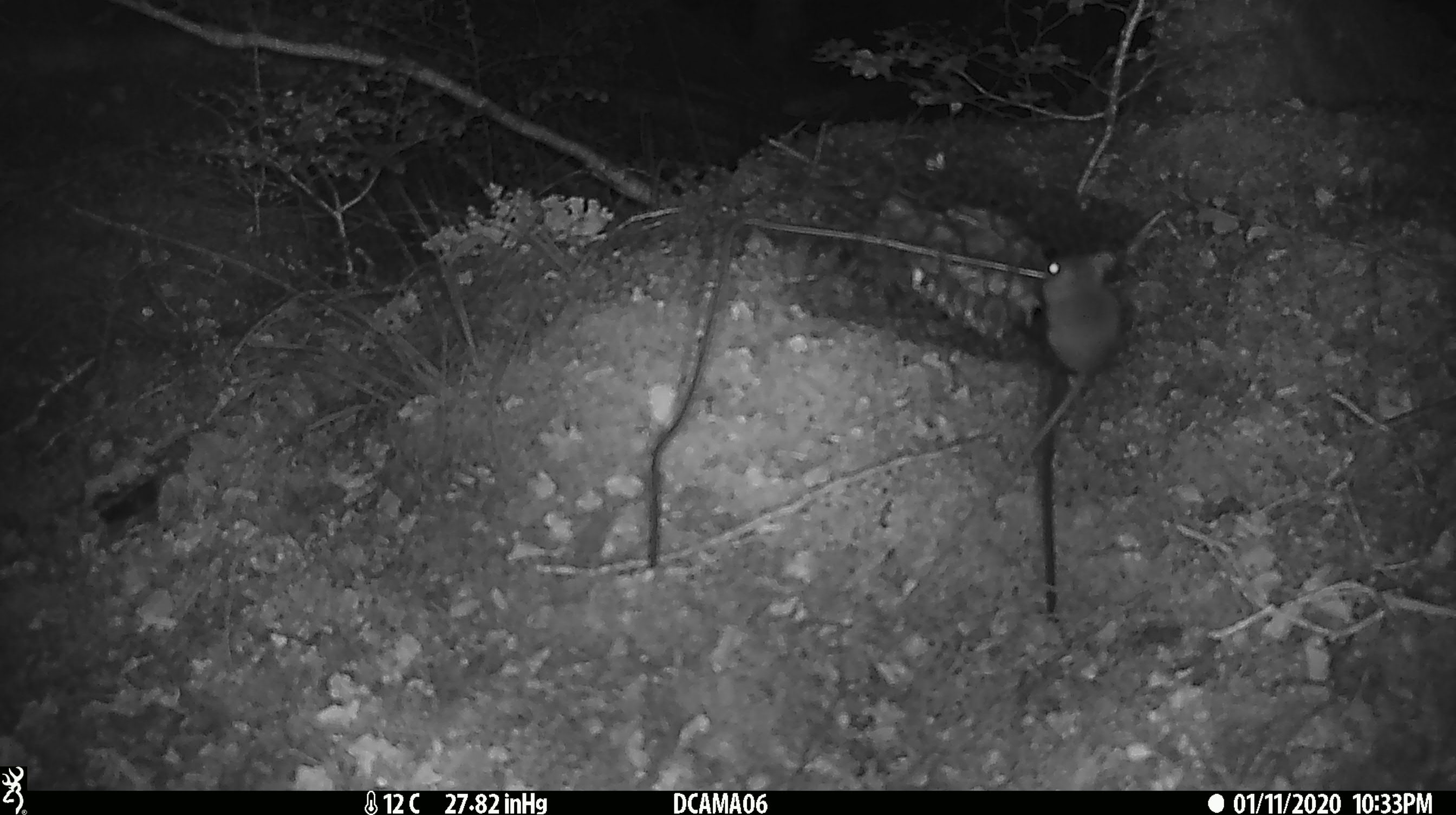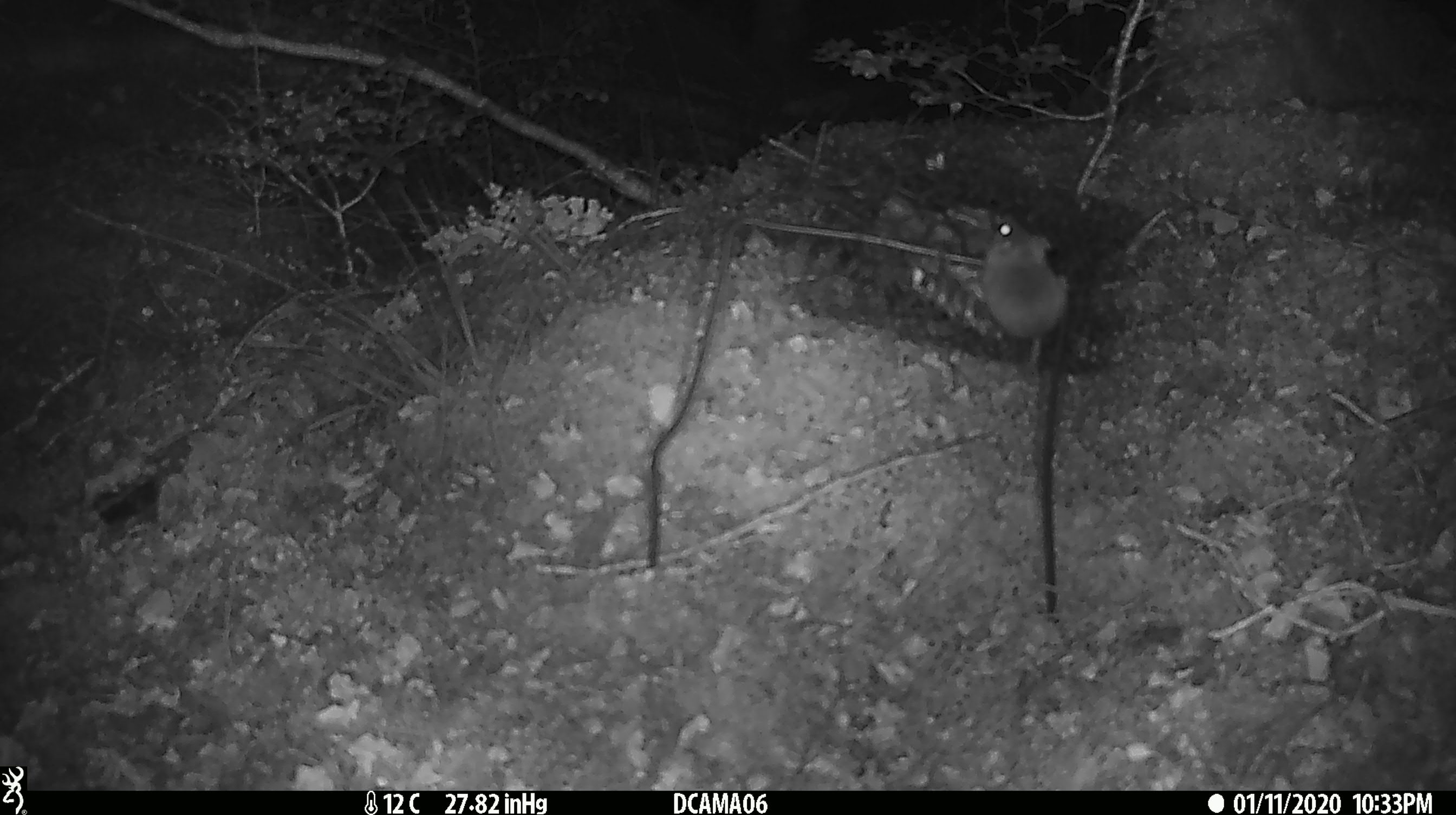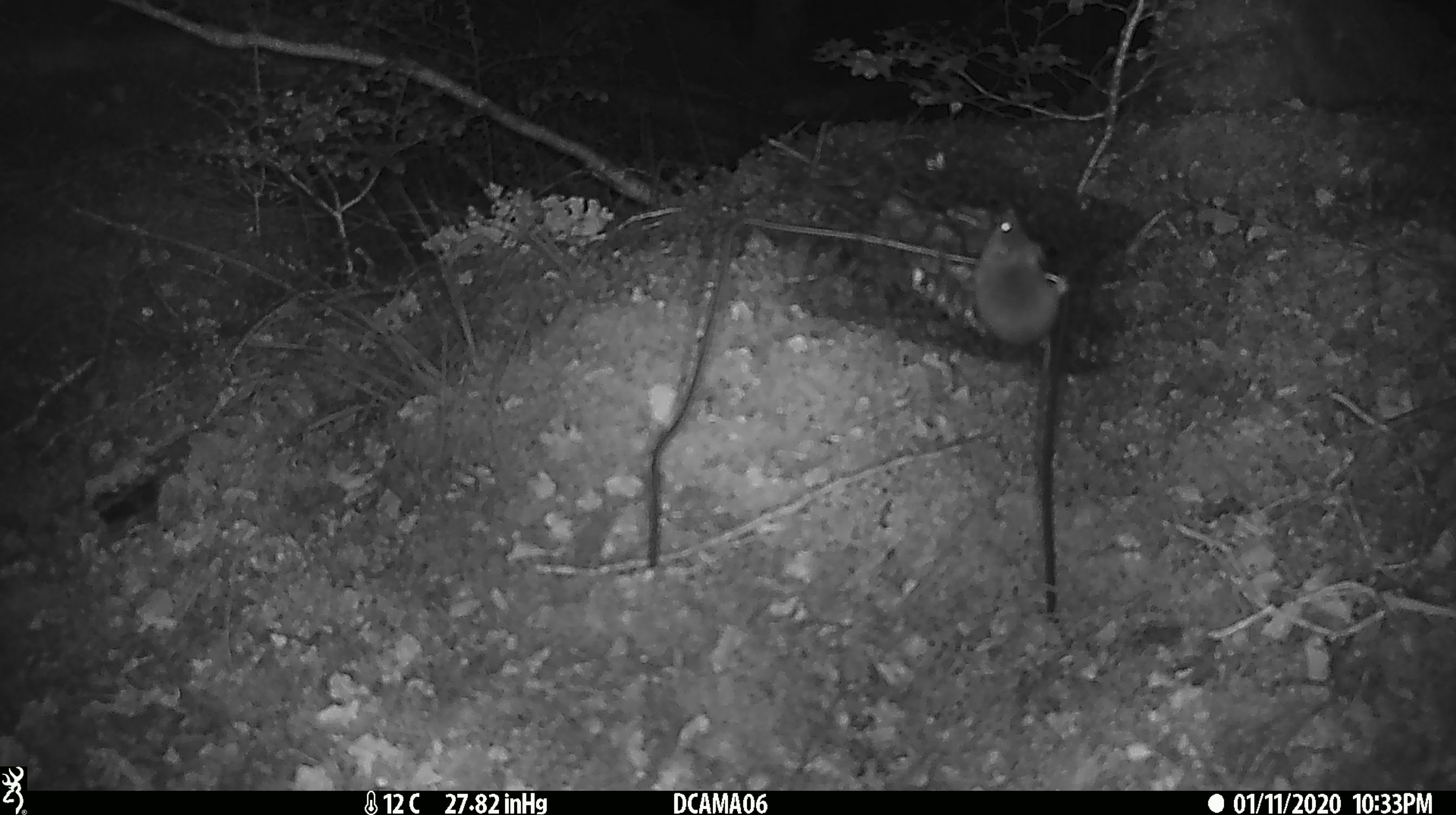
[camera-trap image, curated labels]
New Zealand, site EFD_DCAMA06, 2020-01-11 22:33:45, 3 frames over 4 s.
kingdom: Animalia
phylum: Chordata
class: Mammalia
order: Rodentia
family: Muridae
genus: Mus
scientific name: Mus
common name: mouse